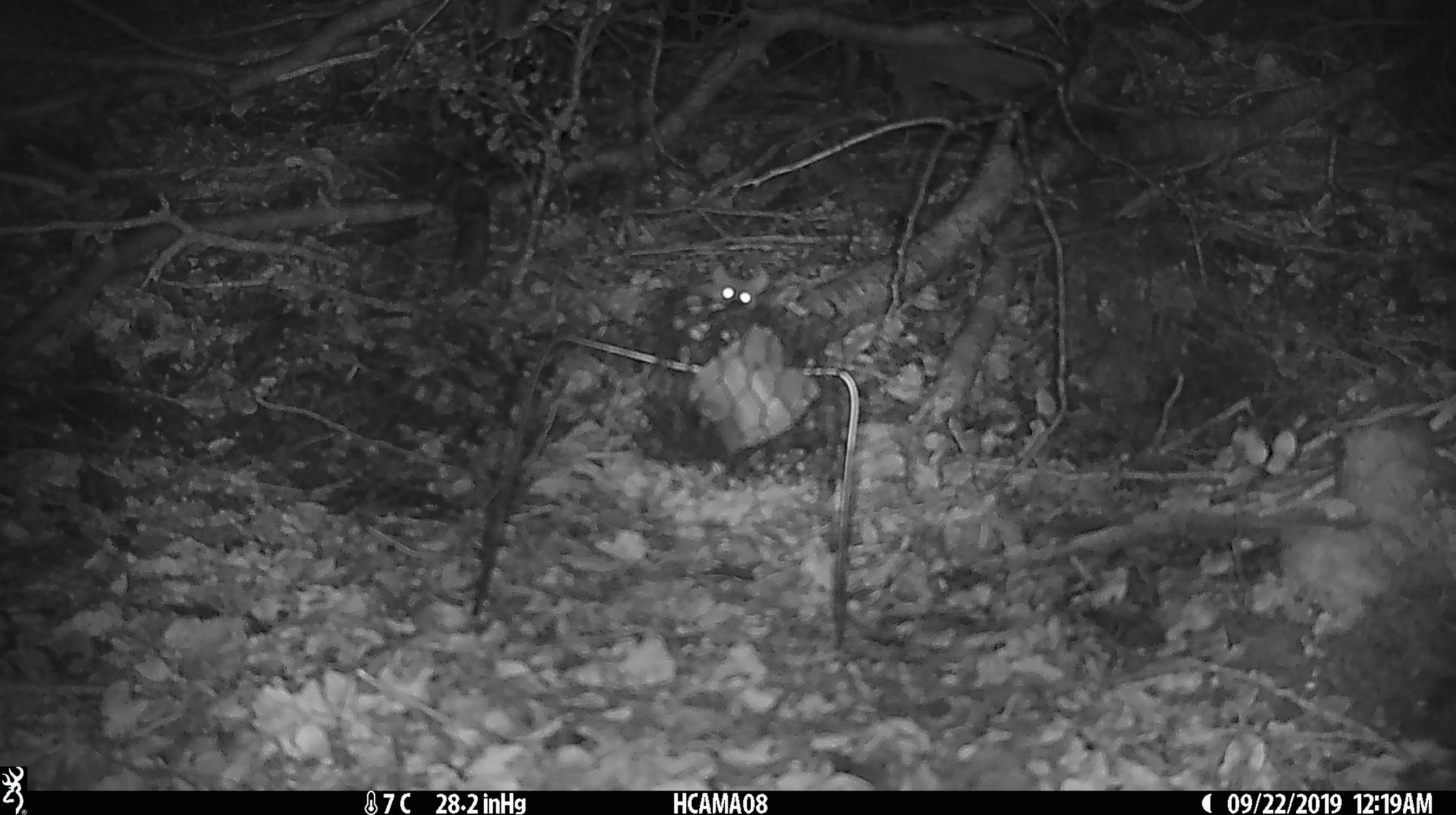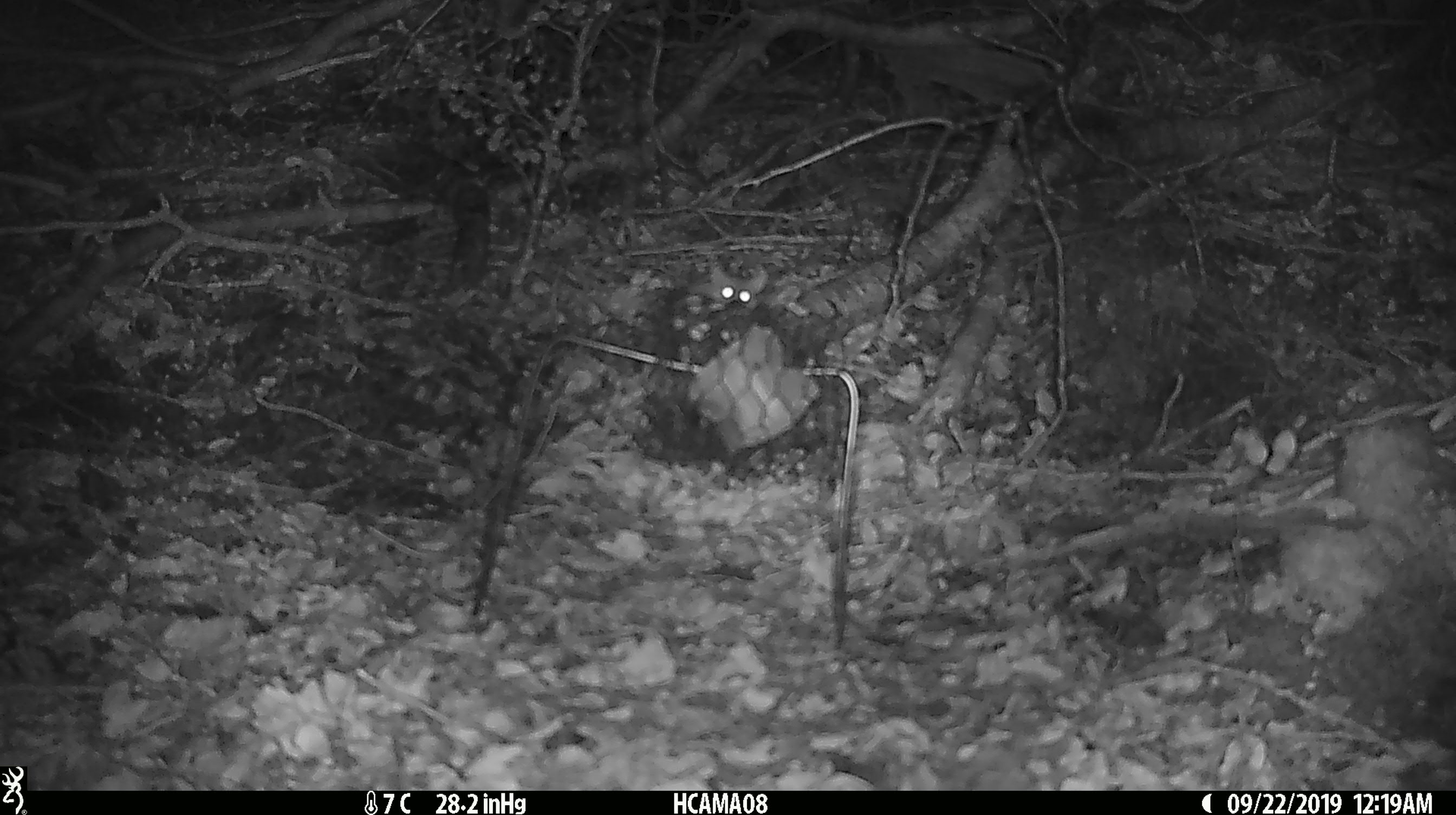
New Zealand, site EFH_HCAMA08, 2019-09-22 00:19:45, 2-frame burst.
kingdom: Animalia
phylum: Chordata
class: Mammalia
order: Rodentia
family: Muridae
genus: Mus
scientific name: Mus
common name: mouse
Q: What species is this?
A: Mouse (Mus).